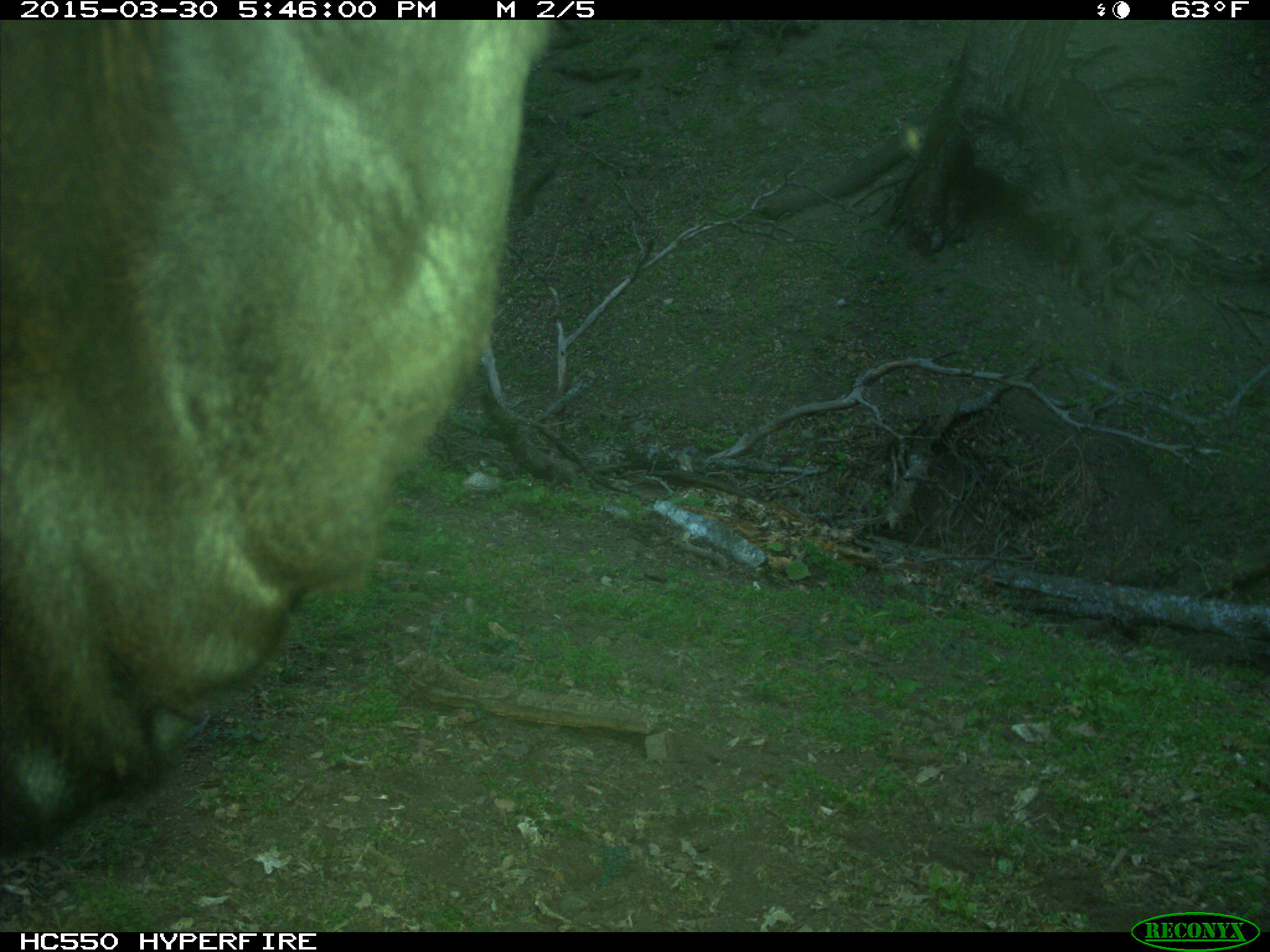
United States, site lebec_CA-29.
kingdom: Animalia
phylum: Chordata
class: Mammalia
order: Artiodactyla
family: Bovidae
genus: Bos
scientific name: Bos taurus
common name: domestic cow